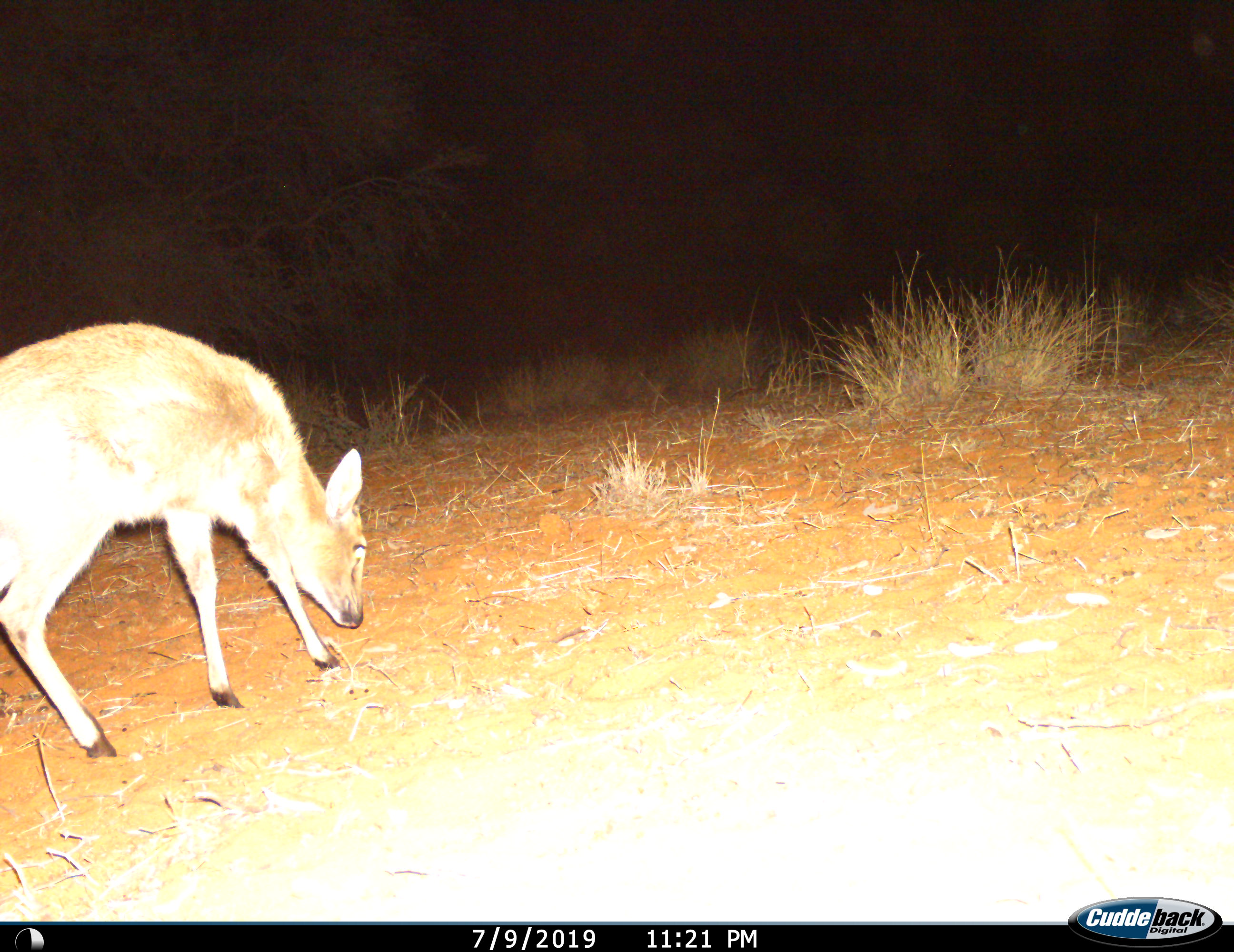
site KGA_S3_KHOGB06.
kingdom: Animalia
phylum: Chordata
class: Mammalia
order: Artiodactyla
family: Bovidae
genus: Sylvicapra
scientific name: Sylvicapra grimmia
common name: common duiker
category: duikercommongrey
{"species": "duikercommongrey (common duiker) (Sylvicapra grimmia)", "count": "1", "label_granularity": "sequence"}